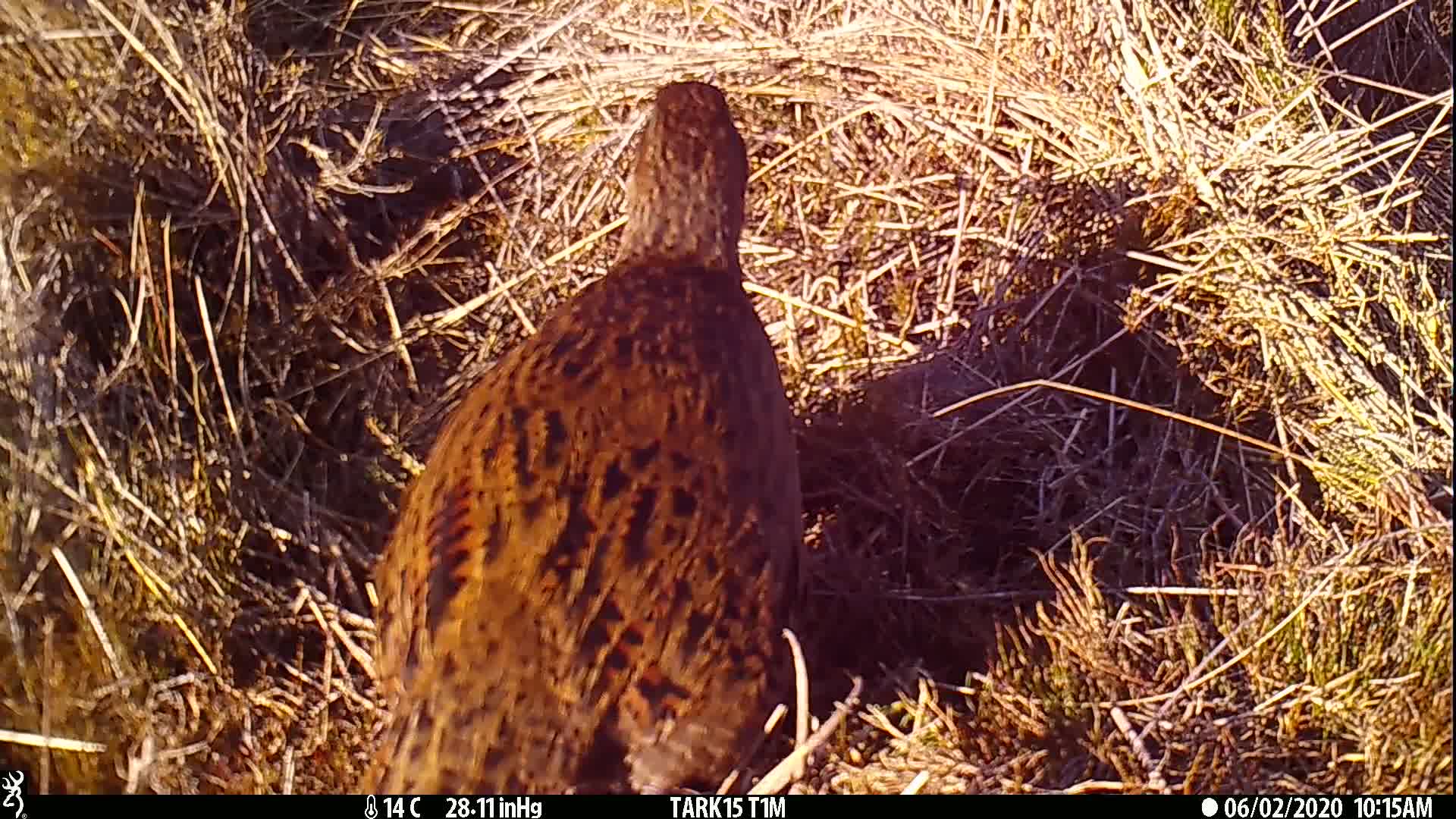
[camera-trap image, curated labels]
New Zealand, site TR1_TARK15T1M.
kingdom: Animalia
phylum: Chordata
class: Aves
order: Gruiformes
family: Rallidae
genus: Gallirallus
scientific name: Gallirallus australis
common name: weka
Weka (Gallirallus australis).